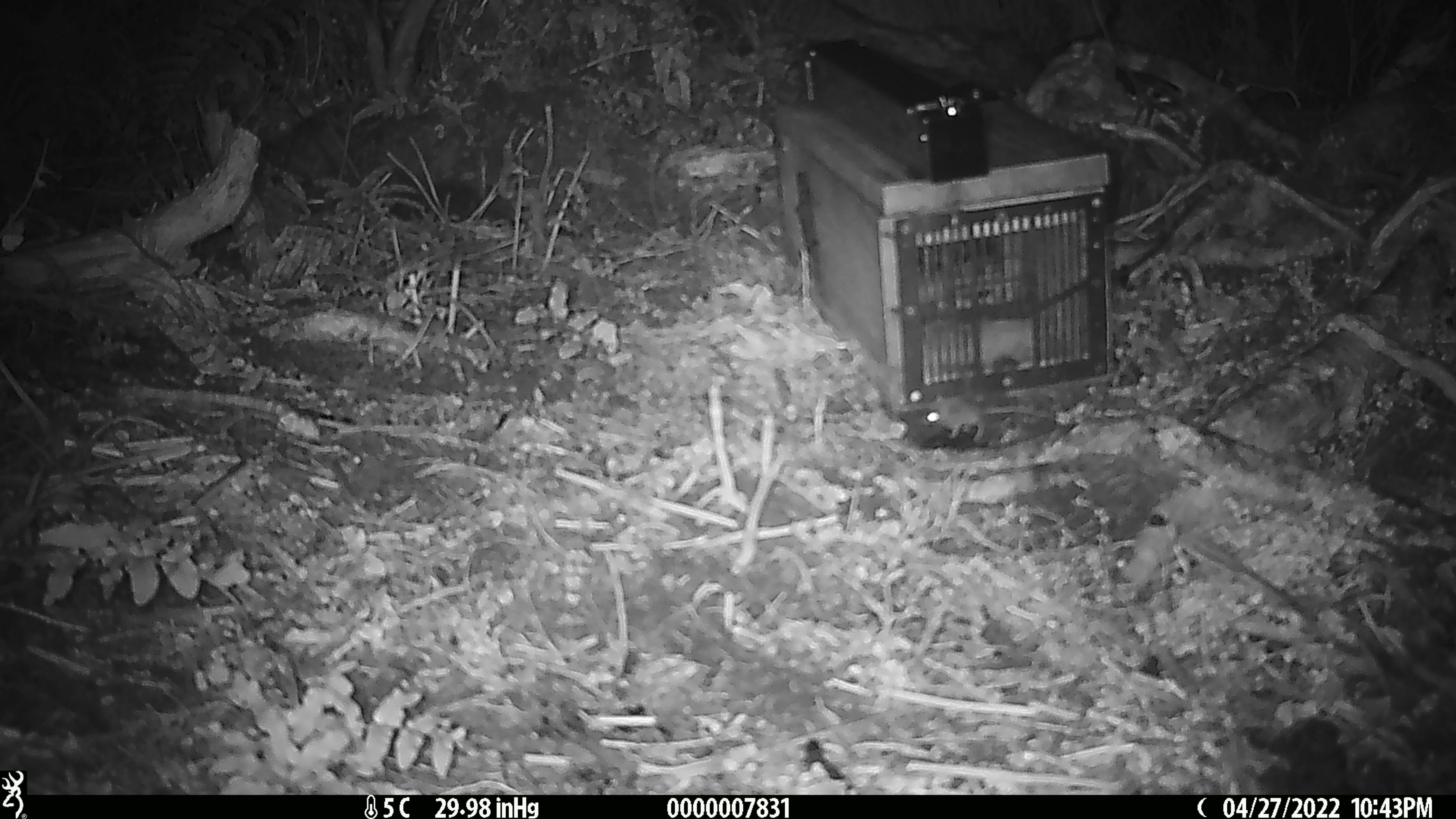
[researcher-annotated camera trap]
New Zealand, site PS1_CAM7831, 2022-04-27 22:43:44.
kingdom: Animalia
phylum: Chordata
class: Mammalia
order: Rodentia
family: Muridae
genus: Mus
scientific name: Mus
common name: mouse